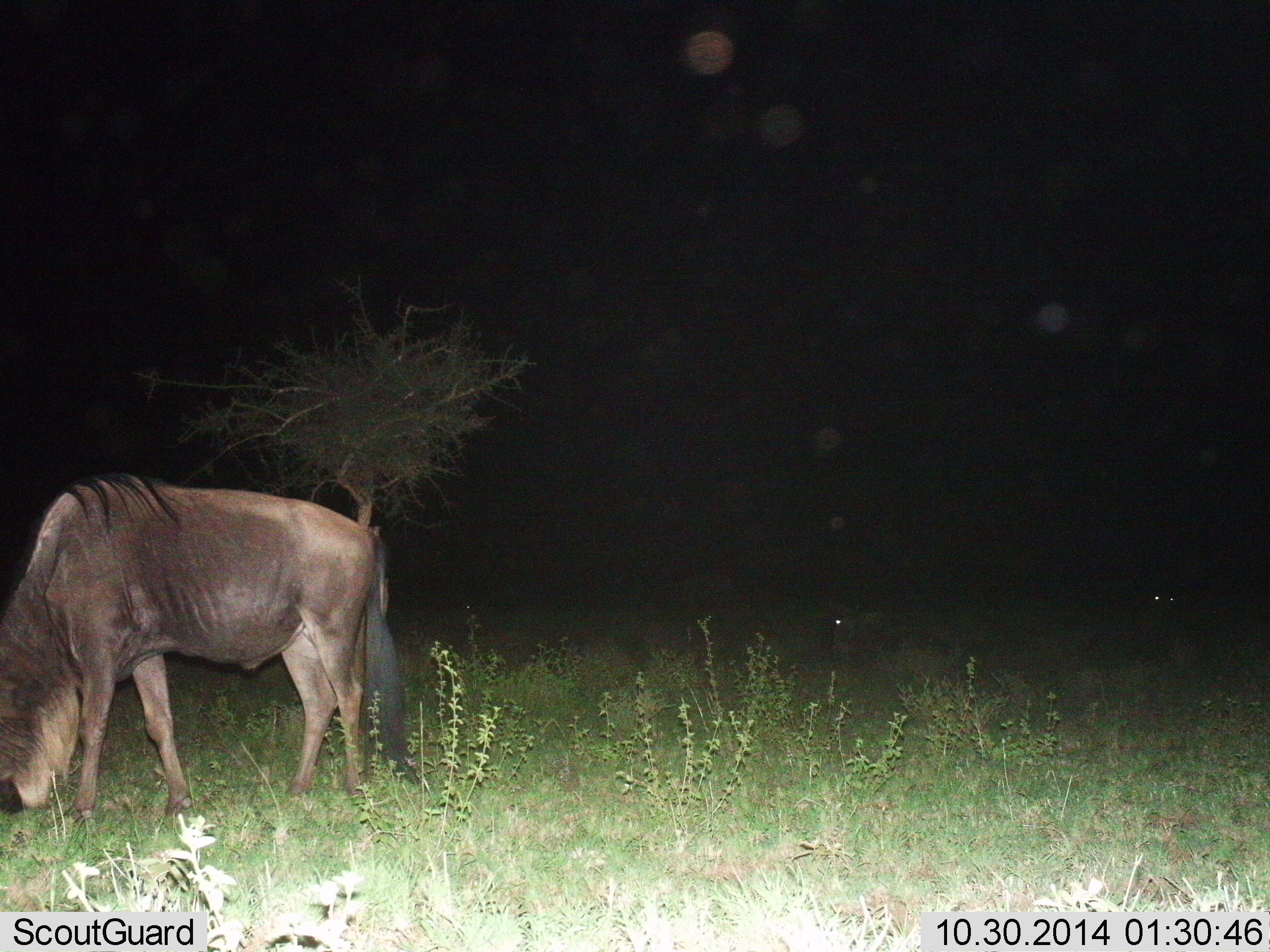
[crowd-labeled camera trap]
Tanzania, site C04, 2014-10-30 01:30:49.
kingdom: Animalia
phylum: Chordata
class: Mammalia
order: Artiodactyla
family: Bovidae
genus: Connochaetes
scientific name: Connochaetes taurinus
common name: blue wildebeest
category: wildebeest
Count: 1.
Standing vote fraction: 10%.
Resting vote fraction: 10%.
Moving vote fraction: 0%.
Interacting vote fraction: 0%.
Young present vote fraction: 0%.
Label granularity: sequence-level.